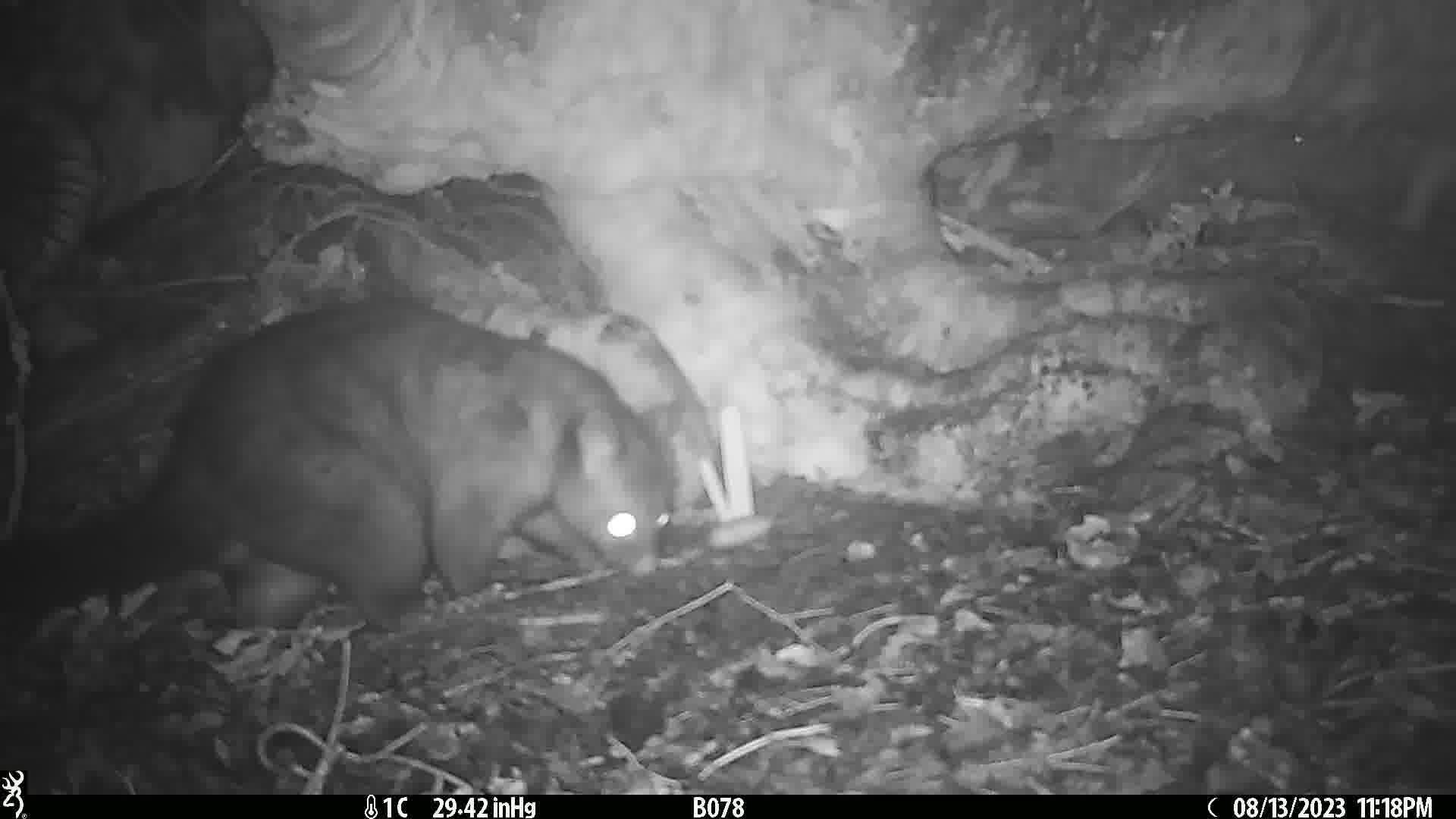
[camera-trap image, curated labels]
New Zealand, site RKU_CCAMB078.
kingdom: Animalia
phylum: Chordata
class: Mammalia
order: Diprotodontia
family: Phalangeridae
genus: Trichosurus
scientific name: Trichosurus vulpecula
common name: common brushtail possum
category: possum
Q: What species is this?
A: Possum (common brushtail possum) (Trichosurus vulpecula).